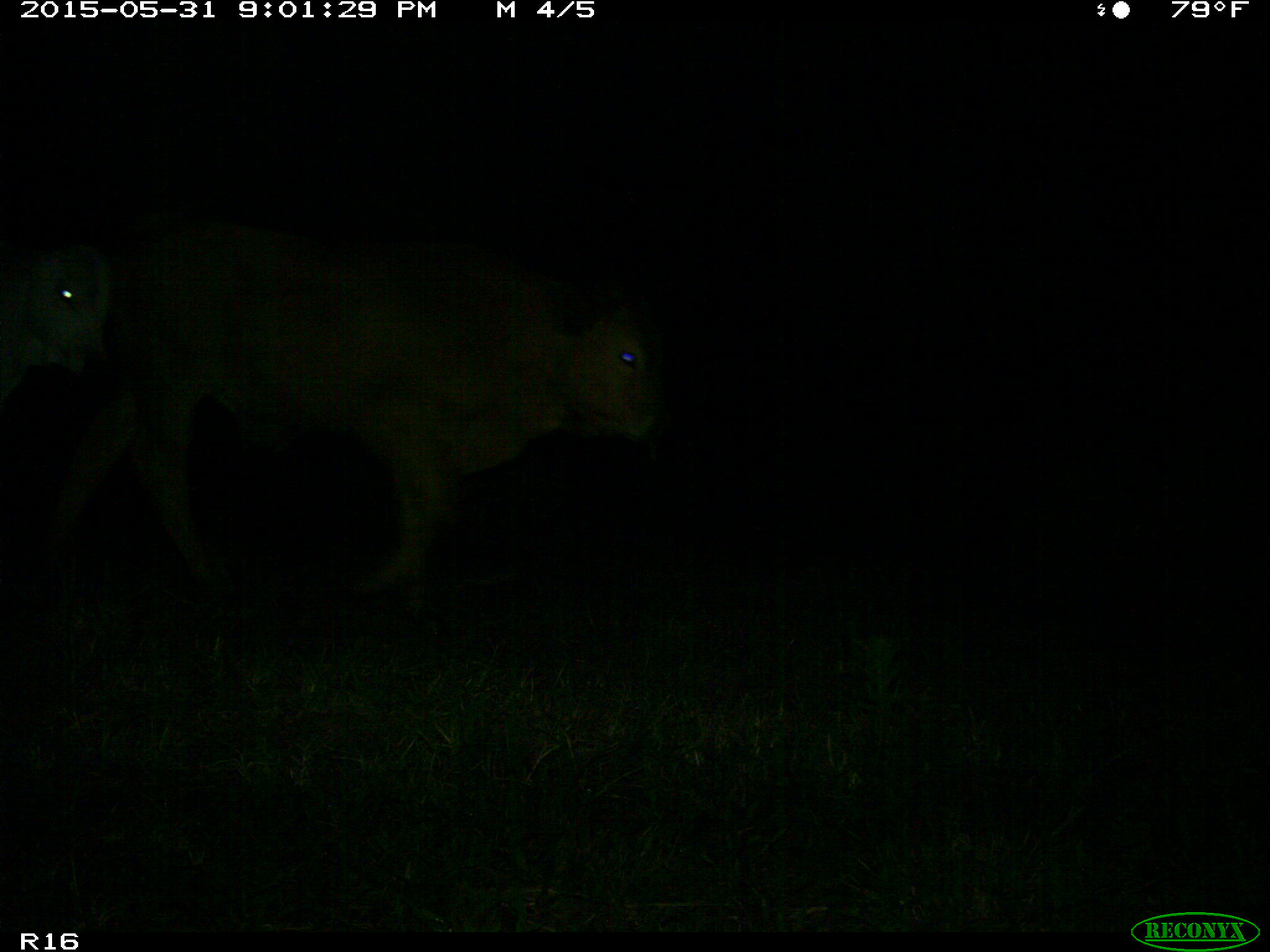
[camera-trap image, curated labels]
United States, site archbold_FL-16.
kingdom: Animalia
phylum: Chordata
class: Mammalia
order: Artiodactyla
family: Bovidae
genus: Bos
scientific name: Bos taurus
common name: domestic cow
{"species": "Bos taurus (domestic cow)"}